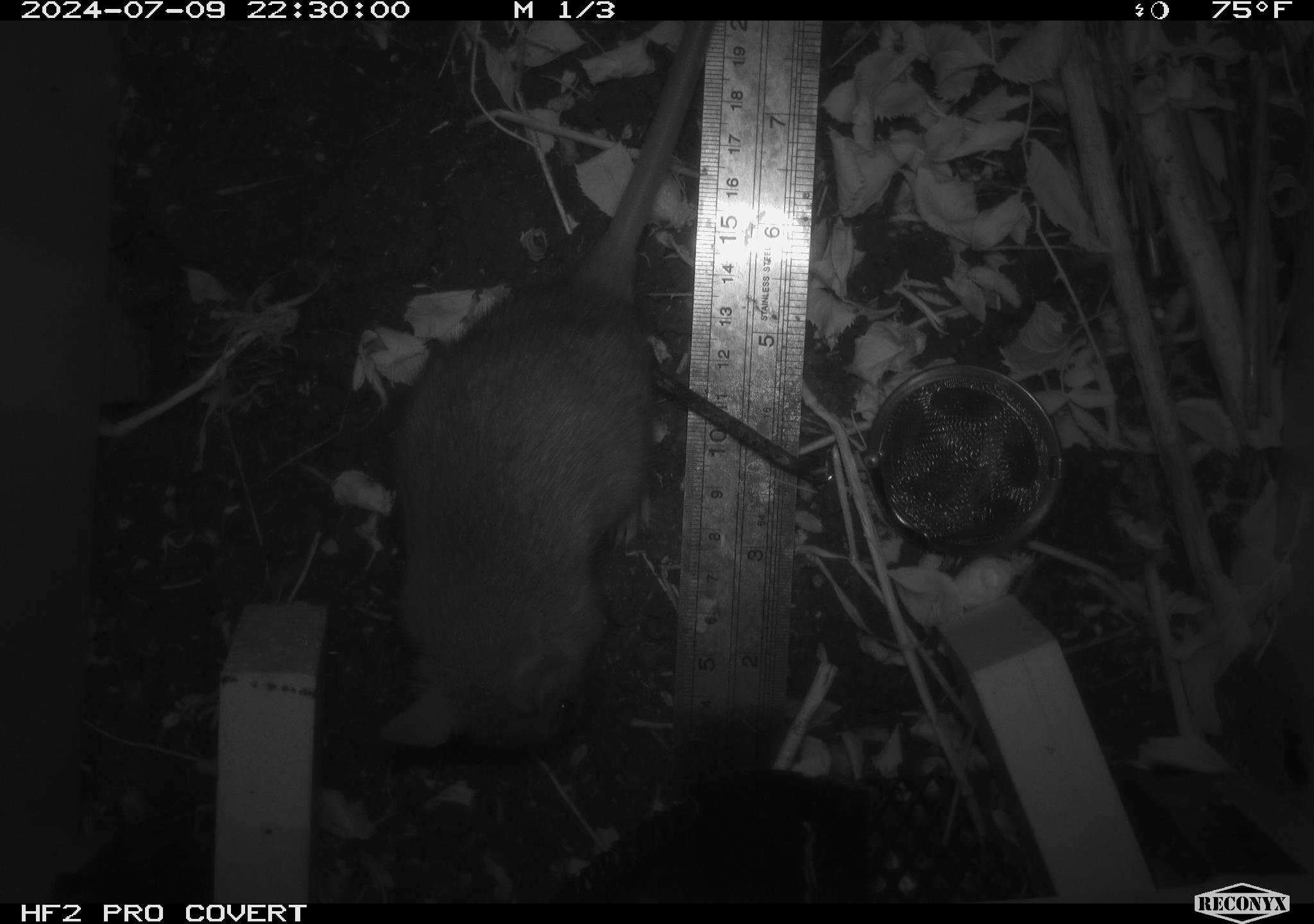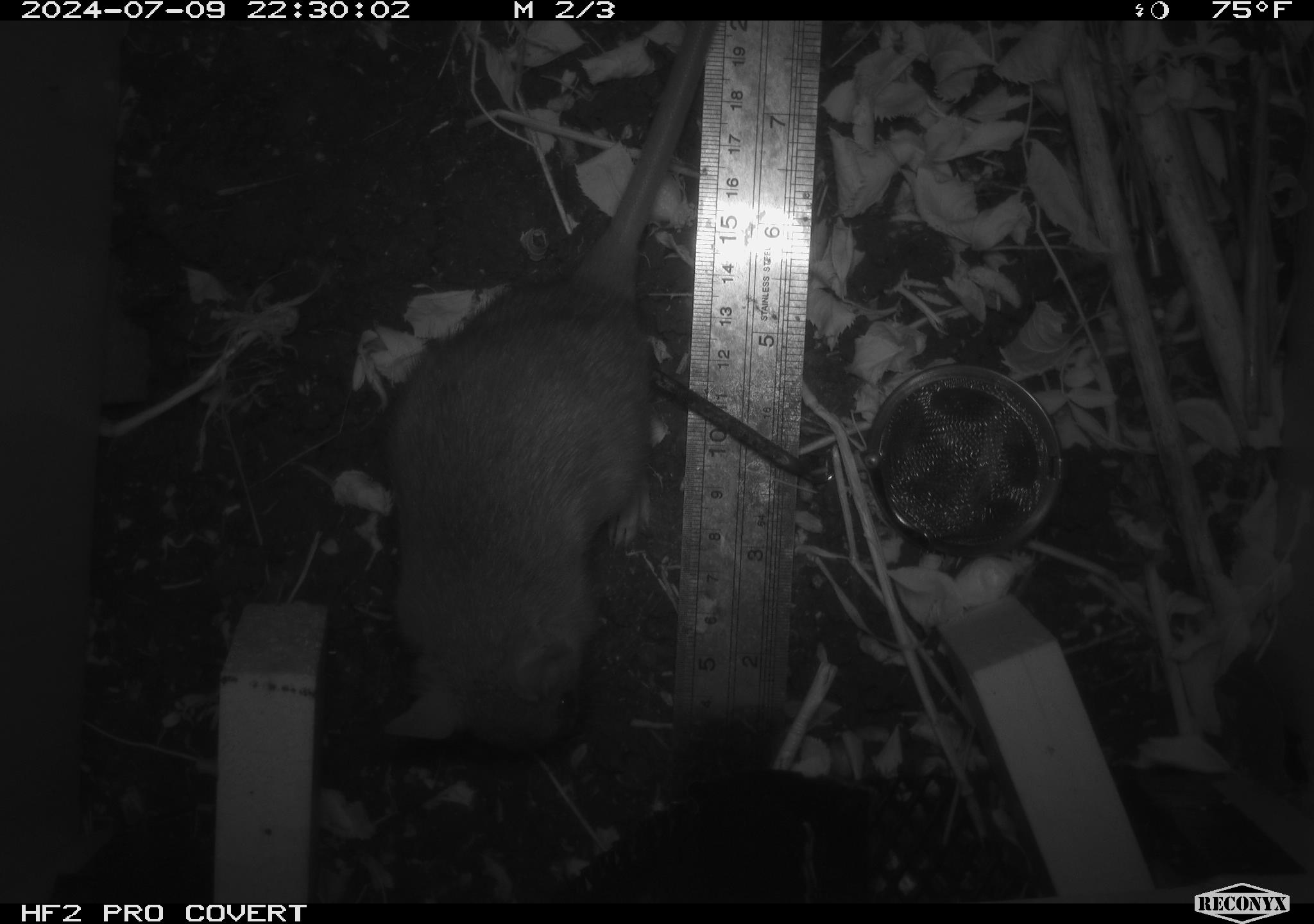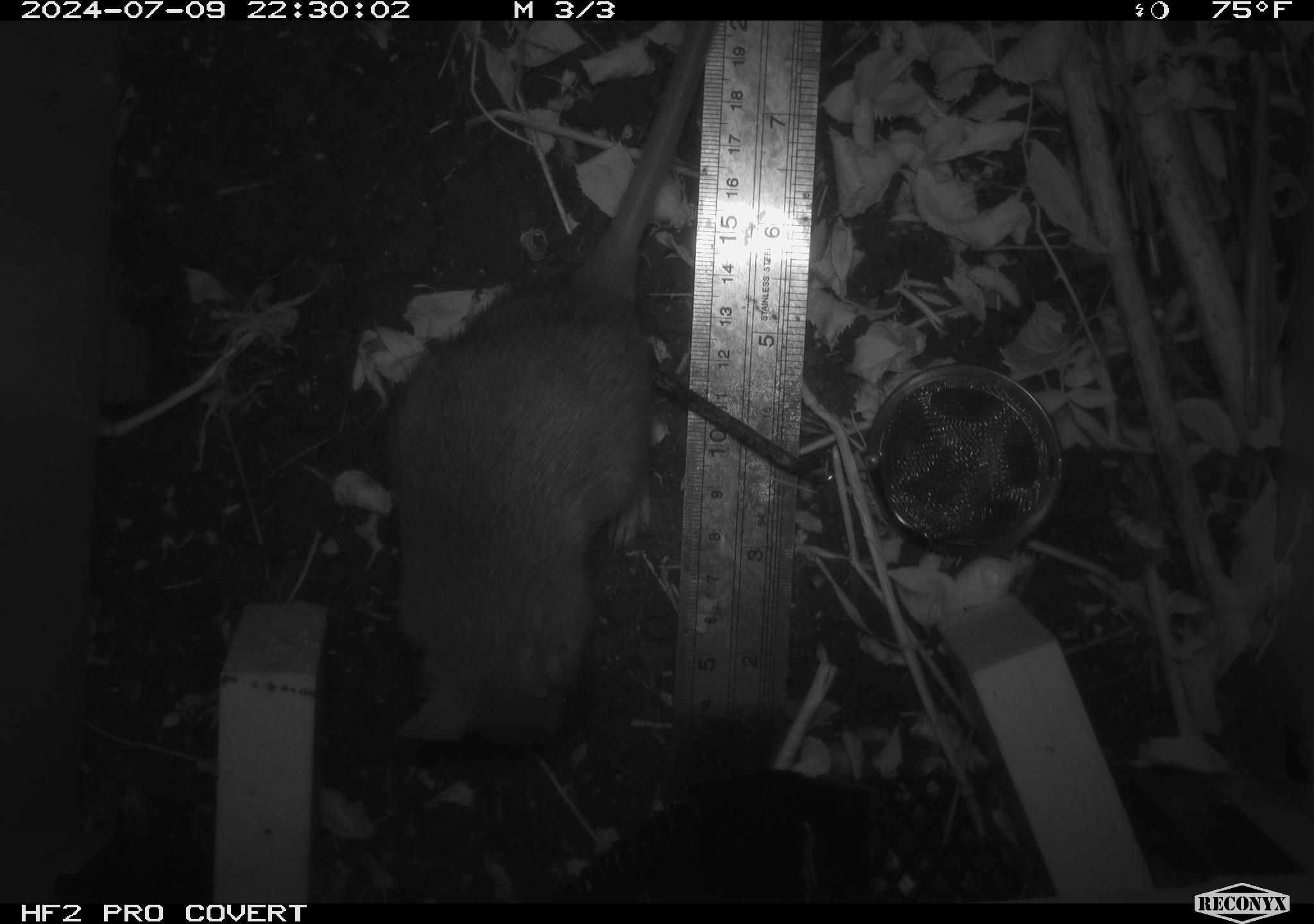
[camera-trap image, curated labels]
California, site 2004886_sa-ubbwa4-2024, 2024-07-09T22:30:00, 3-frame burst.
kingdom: Animalia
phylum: Chordata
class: Mammalia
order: Rodentia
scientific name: Rodentia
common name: woodrat or rat or mouse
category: woodrat or rat or mouse species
Woodrat or rat or mouse species (woodrat or rat or mouse) (Rodentia).